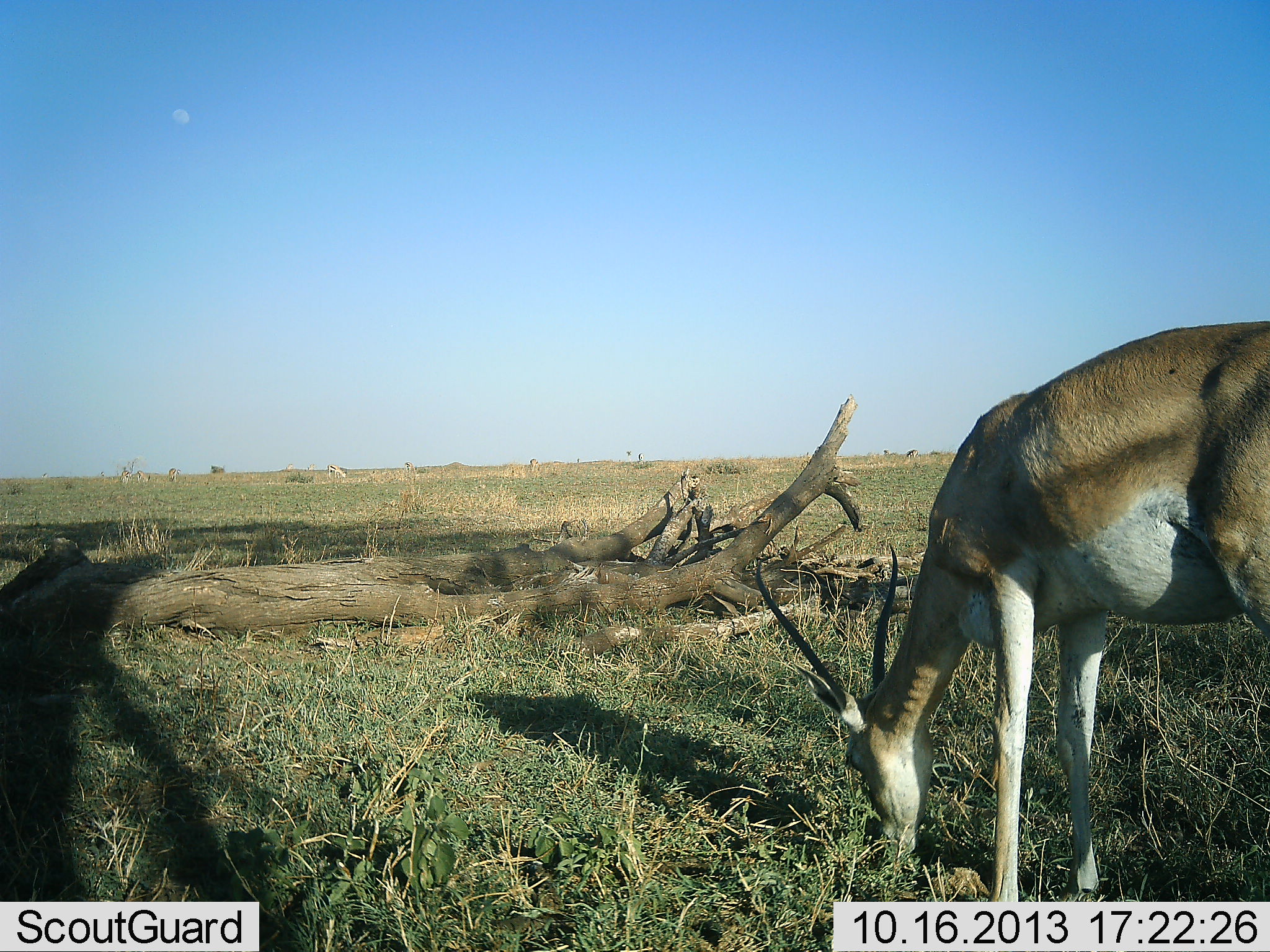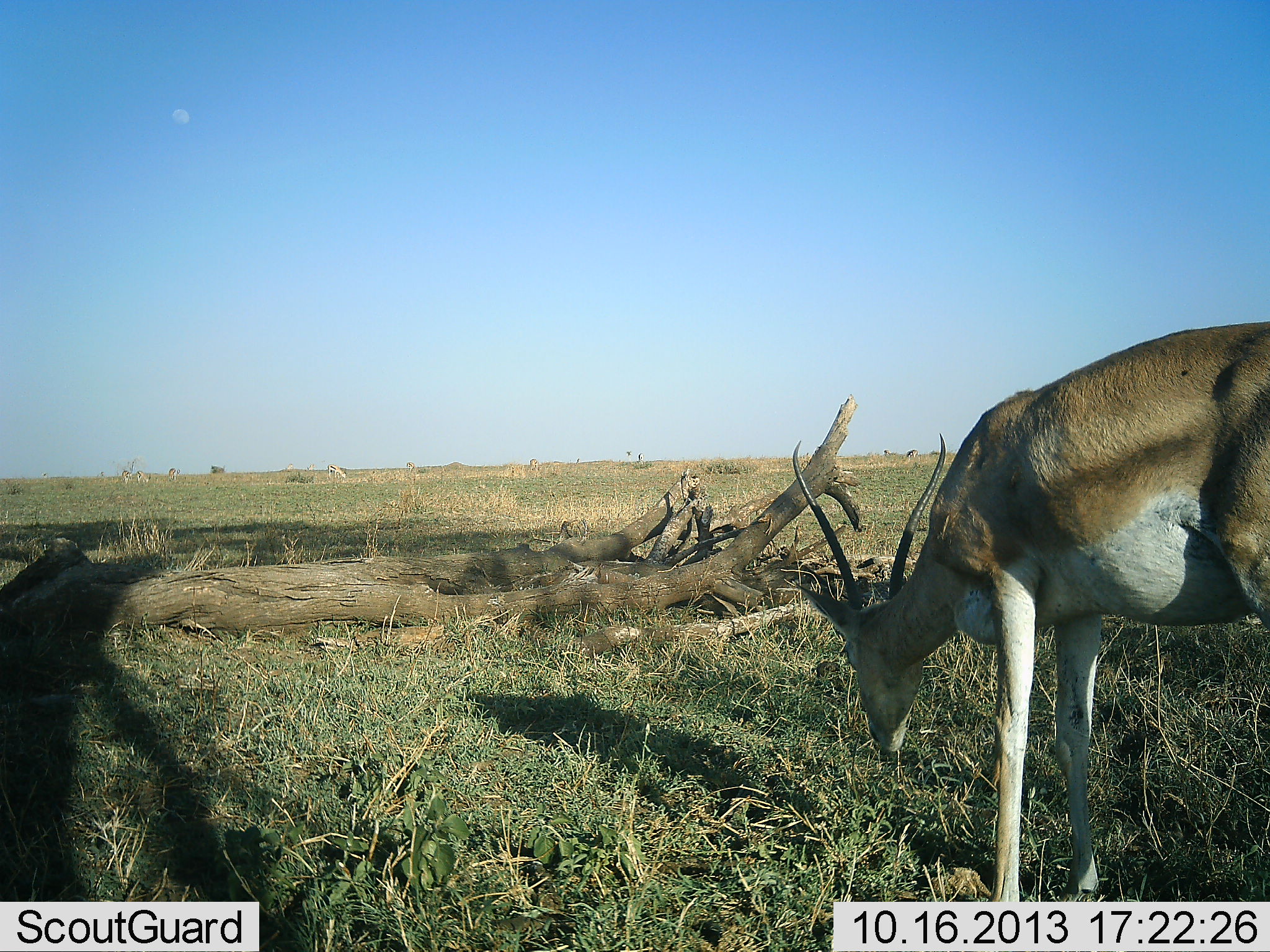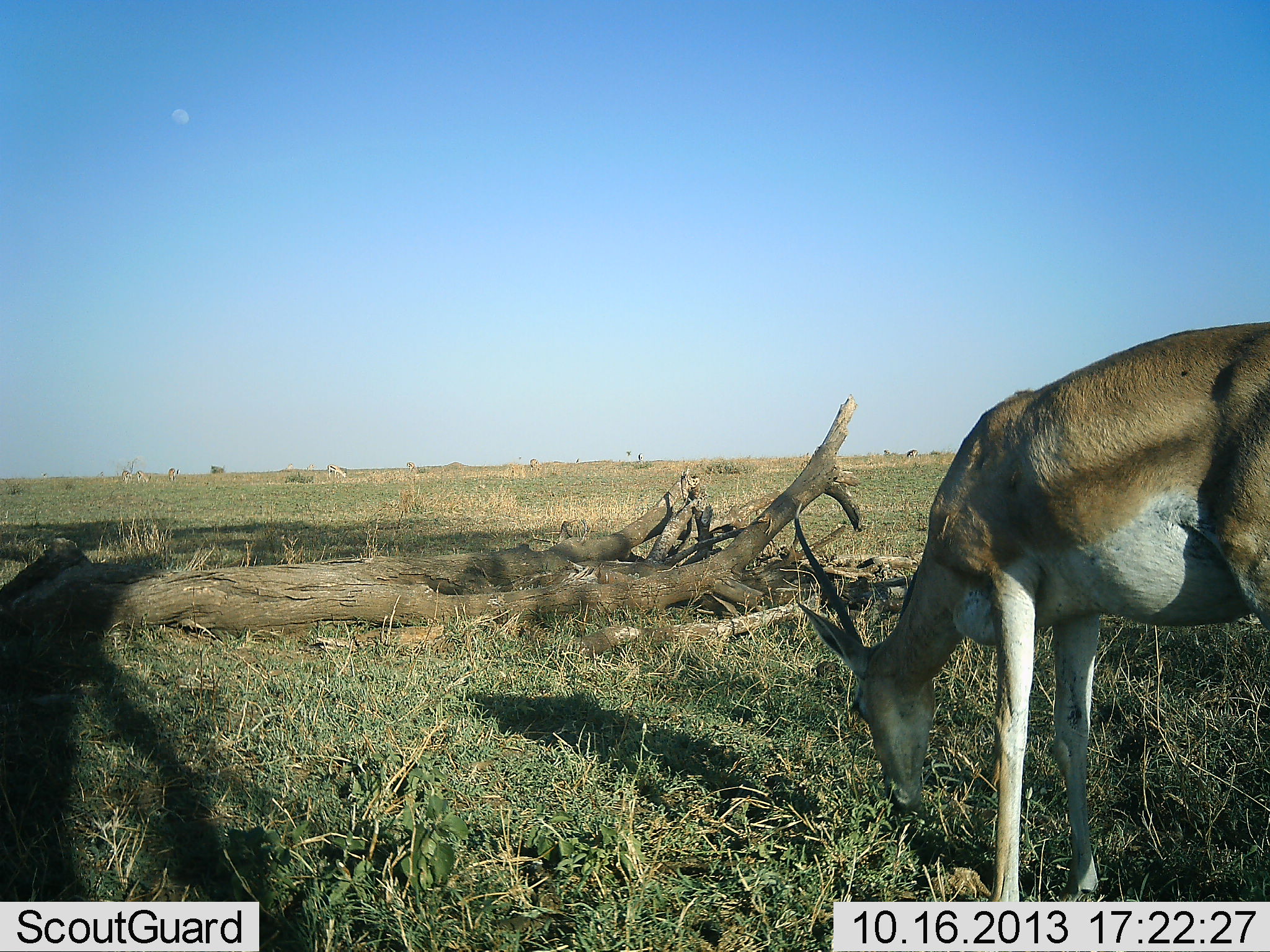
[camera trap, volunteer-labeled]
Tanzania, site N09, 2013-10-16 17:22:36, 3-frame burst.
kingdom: Animalia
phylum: Chordata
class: Mammalia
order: Artiodactyla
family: Bovidae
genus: Nanger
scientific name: Nanger granti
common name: grant's gazelle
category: gazellegrants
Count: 1.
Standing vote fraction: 6%.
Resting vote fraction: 0%.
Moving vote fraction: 0%.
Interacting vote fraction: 0%.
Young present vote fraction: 0%.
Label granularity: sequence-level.